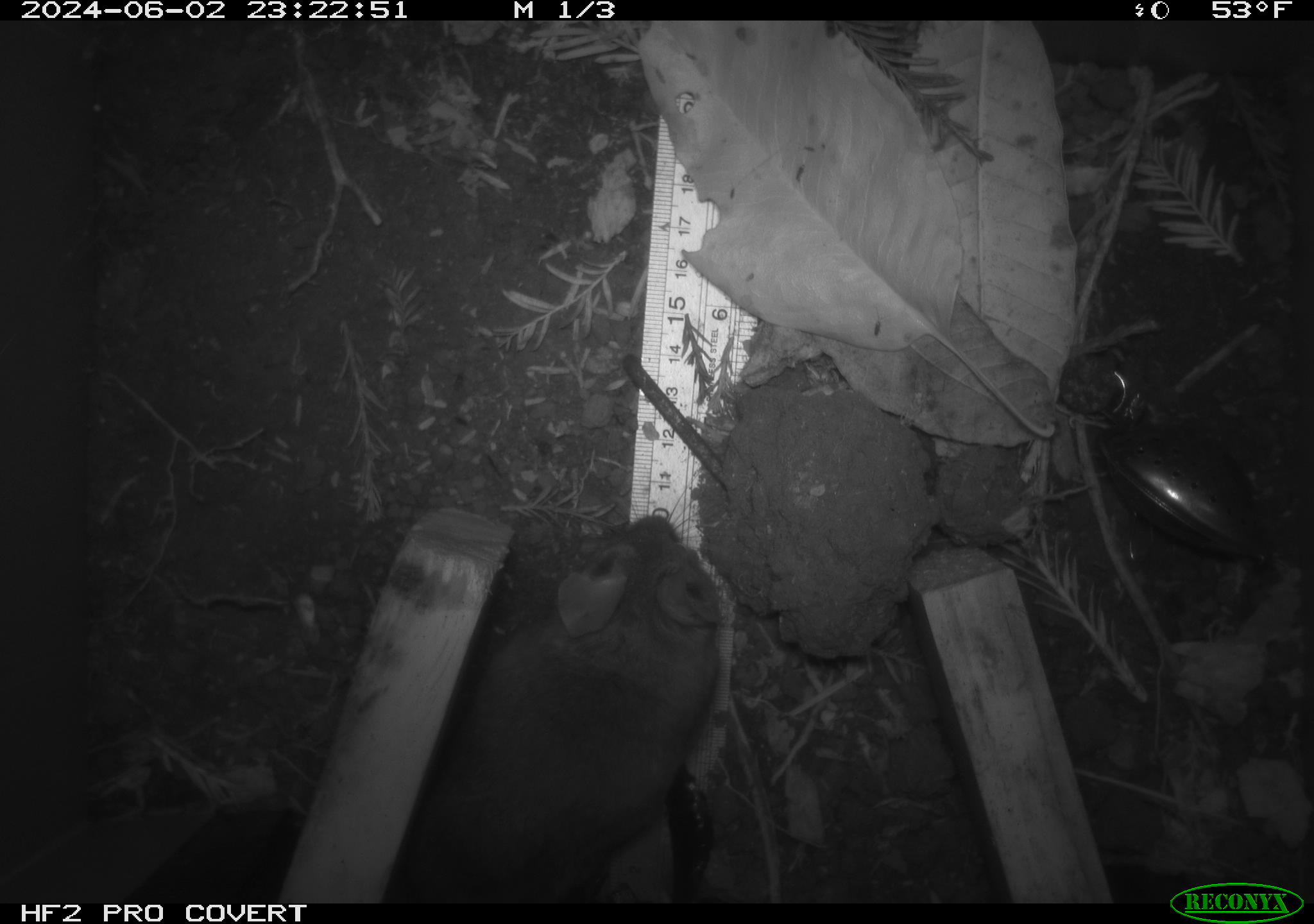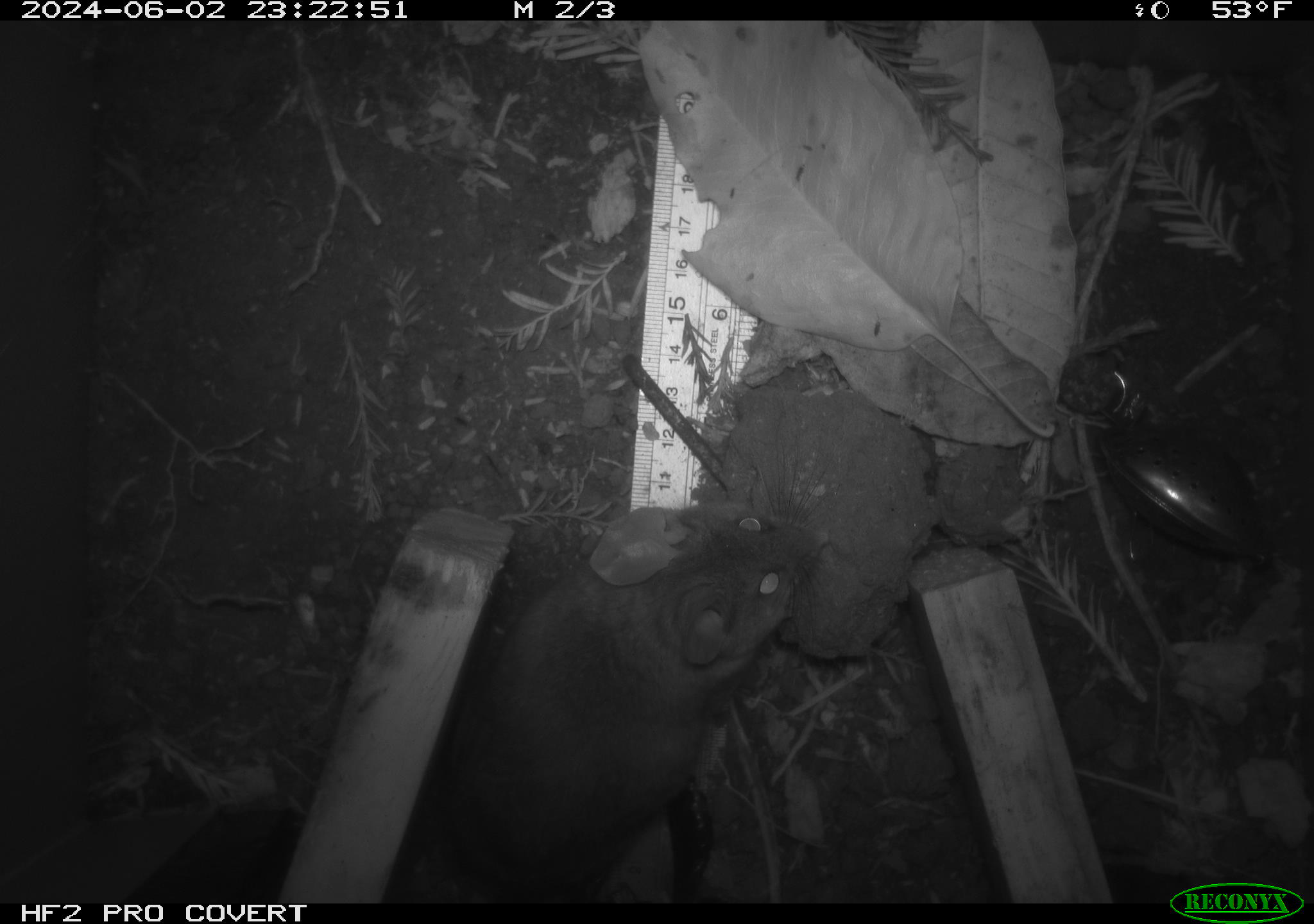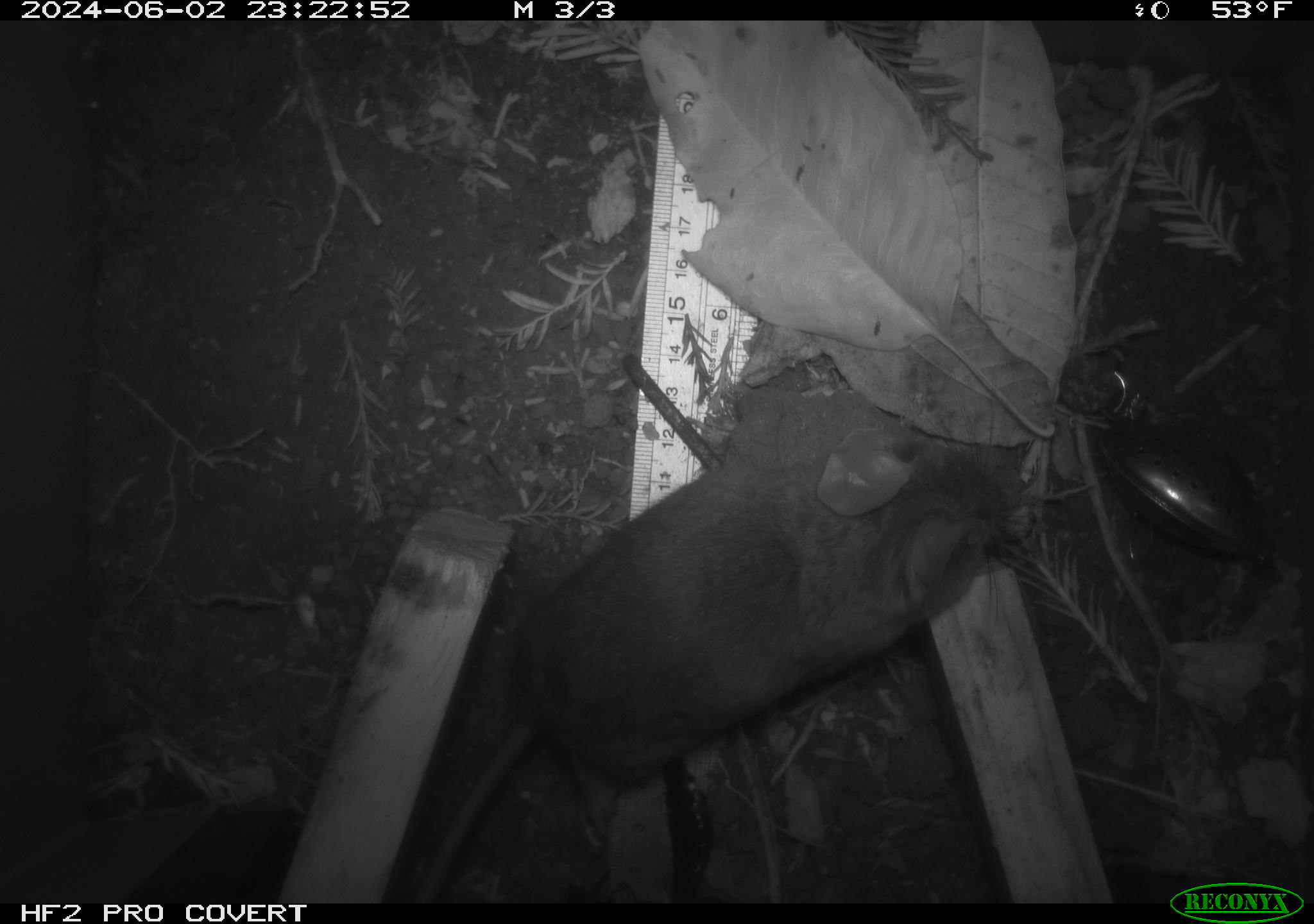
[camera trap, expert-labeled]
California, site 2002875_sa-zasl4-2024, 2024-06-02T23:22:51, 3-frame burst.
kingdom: Animalia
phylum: Chordata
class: Mammalia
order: Rodentia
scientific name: Rodentia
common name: rodent